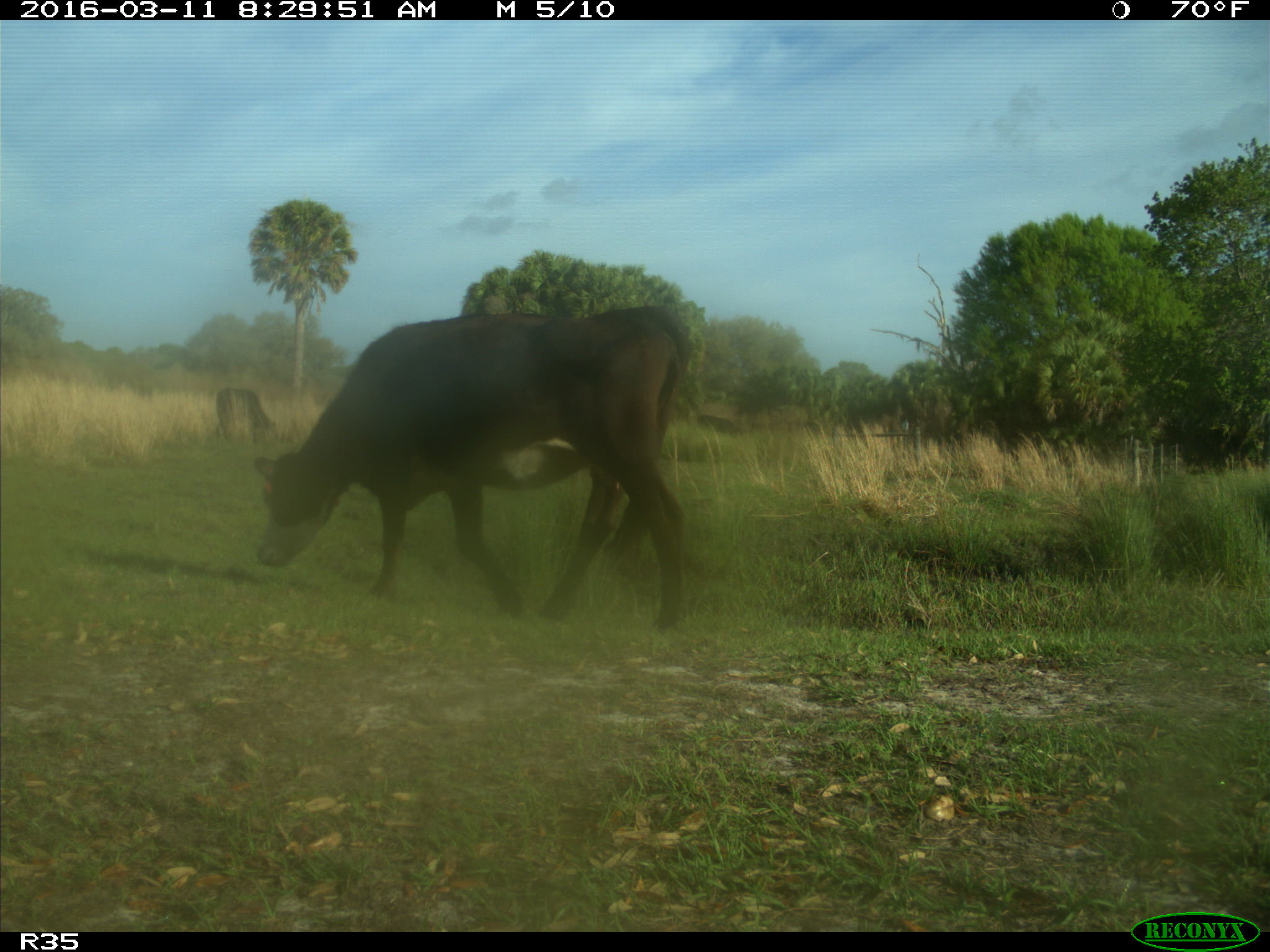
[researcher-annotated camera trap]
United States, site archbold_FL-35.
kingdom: Animalia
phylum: Chordata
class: Mammalia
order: Artiodactyla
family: Bovidae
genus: Bos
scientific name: Bos taurus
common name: domestic cow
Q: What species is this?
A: Bos taurus (domestic cow).